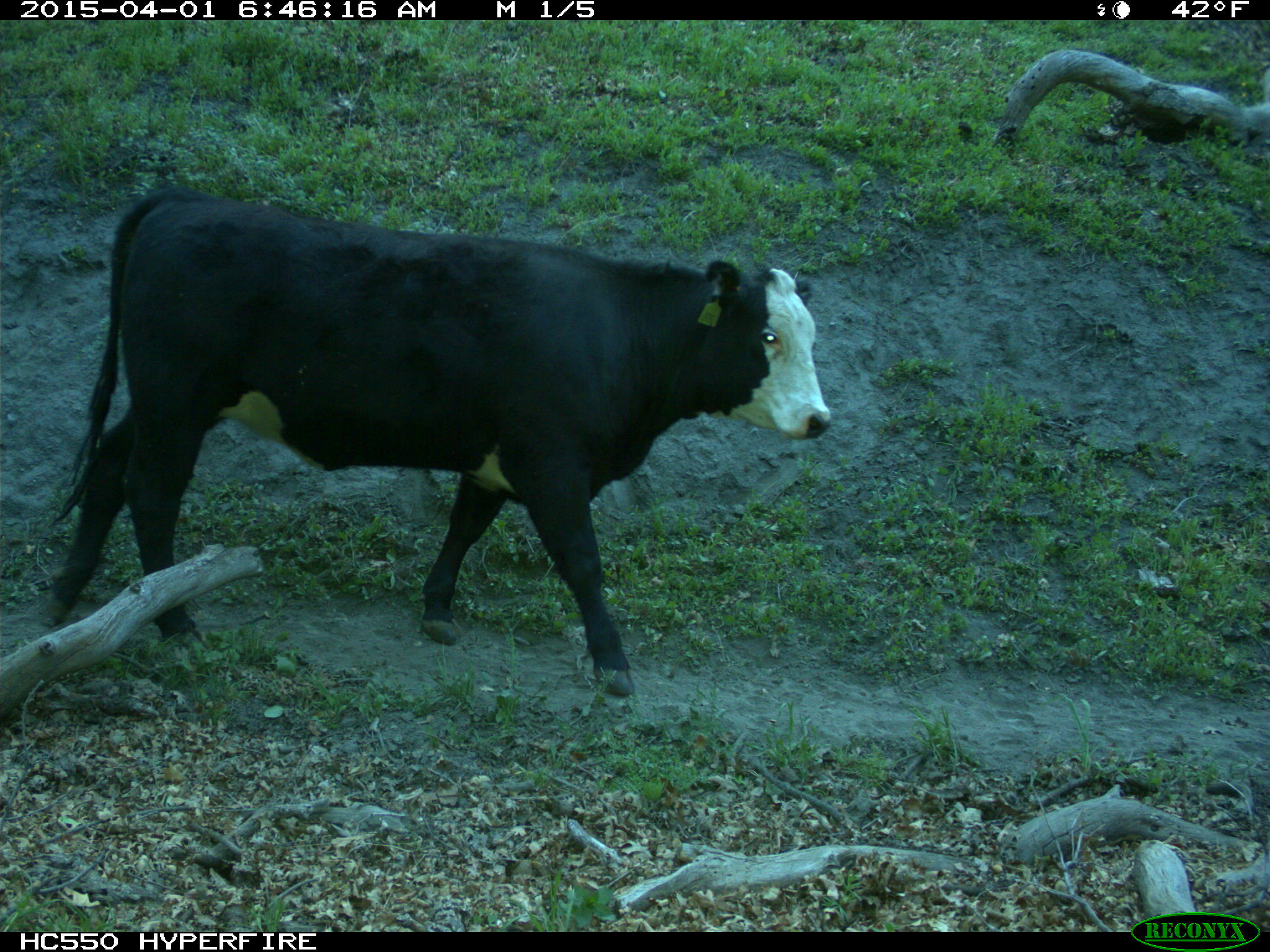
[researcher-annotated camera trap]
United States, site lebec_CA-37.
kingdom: Animalia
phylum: Chordata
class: Mammalia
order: Artiodactyla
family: Bovidae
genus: Bos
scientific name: Bos taurus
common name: domestic cow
Bos taurus (domestic cow).